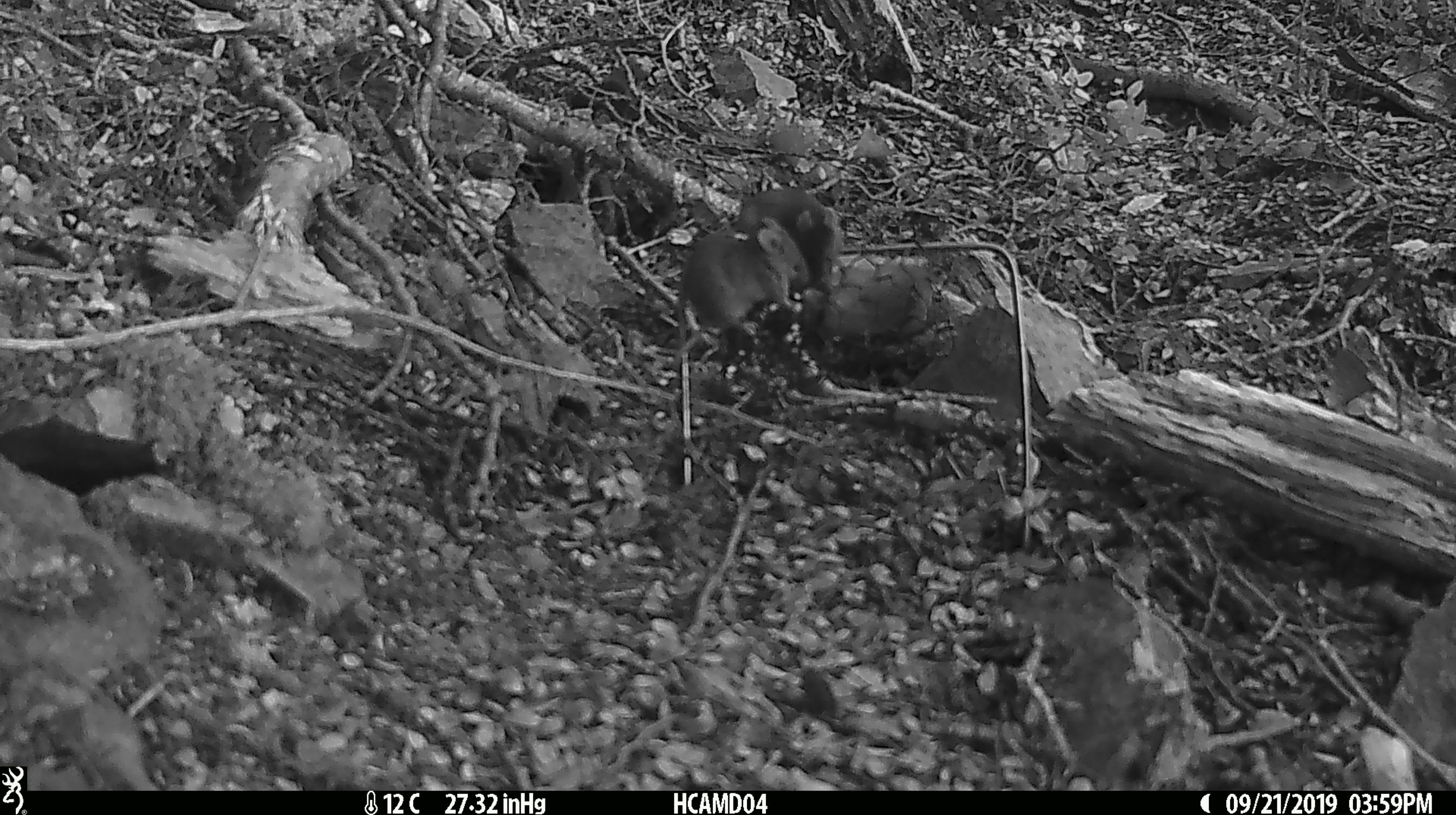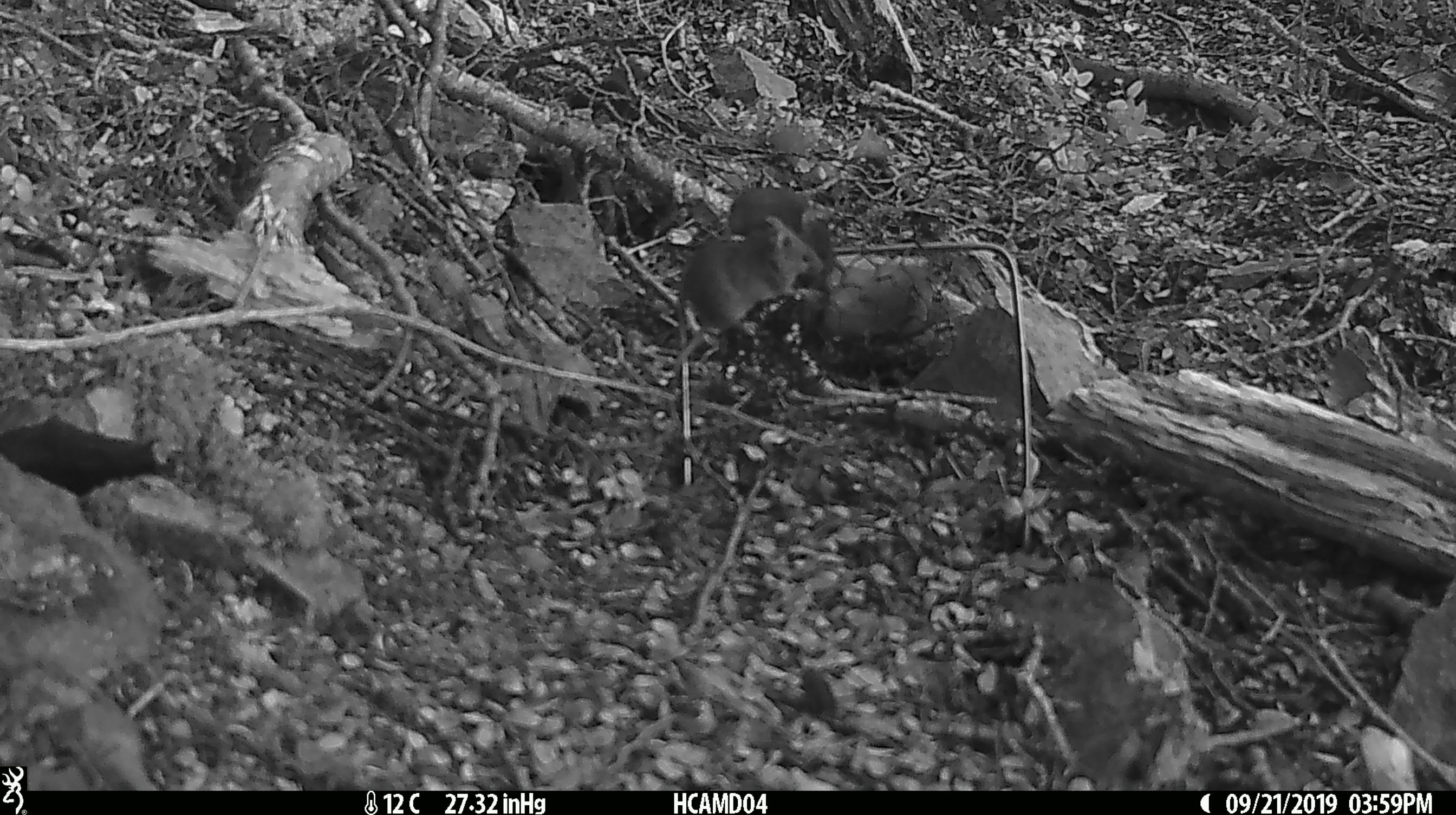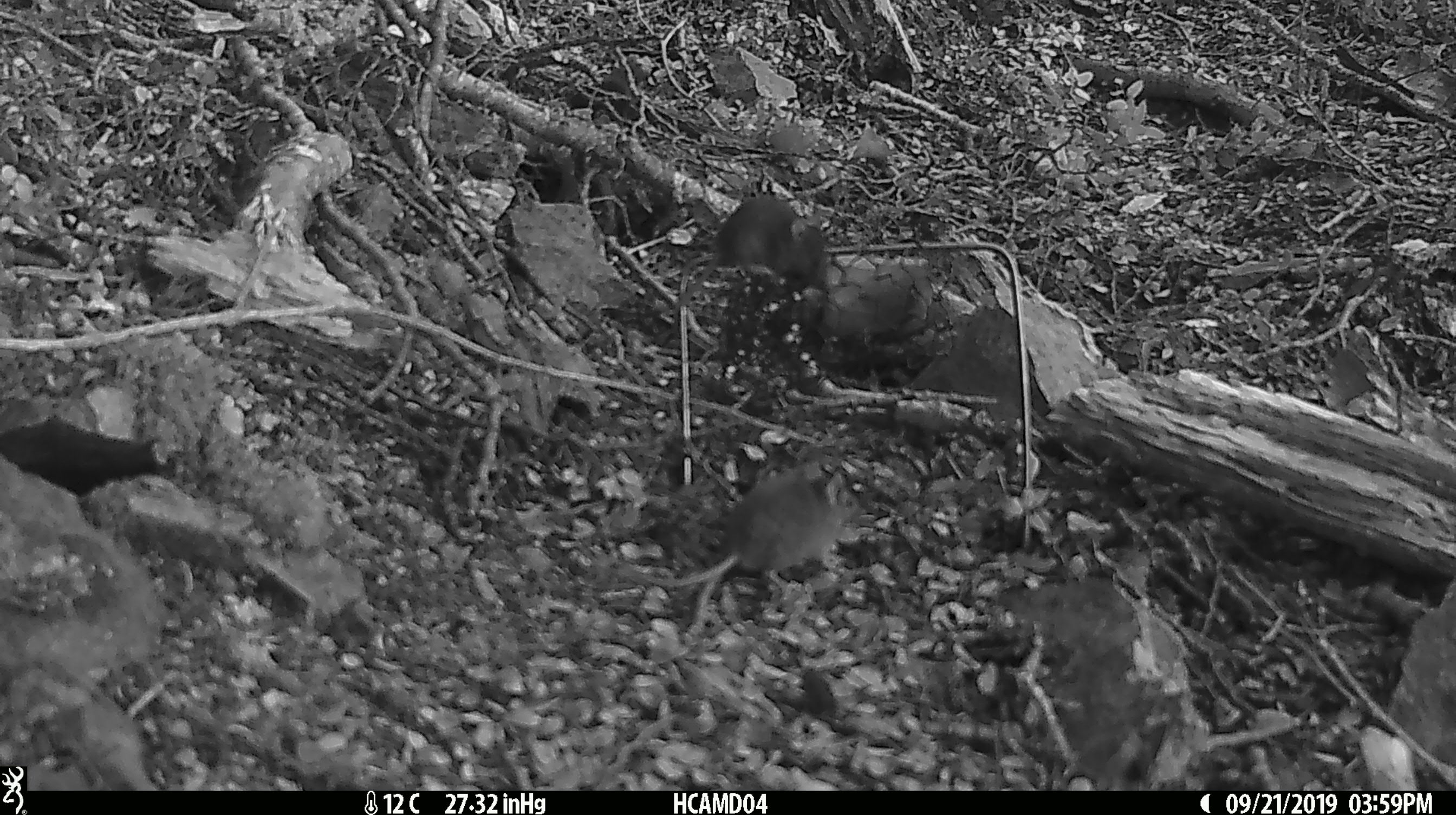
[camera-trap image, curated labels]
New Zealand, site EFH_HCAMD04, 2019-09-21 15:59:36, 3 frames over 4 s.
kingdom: Animalia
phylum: Chordata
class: Mammalia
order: Rodentia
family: Muridae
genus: Mus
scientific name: Mus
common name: mouse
Mouse (Mus).